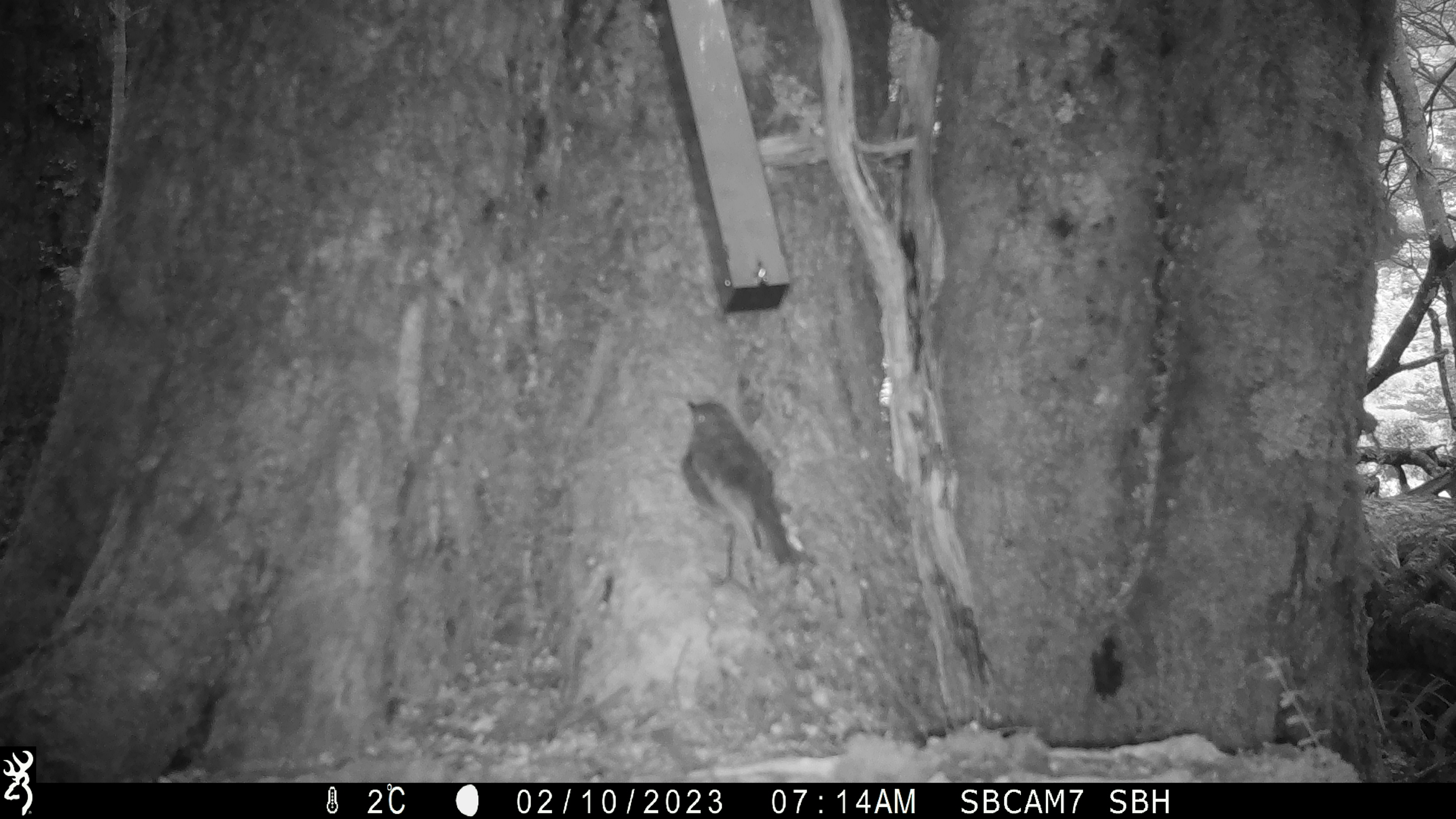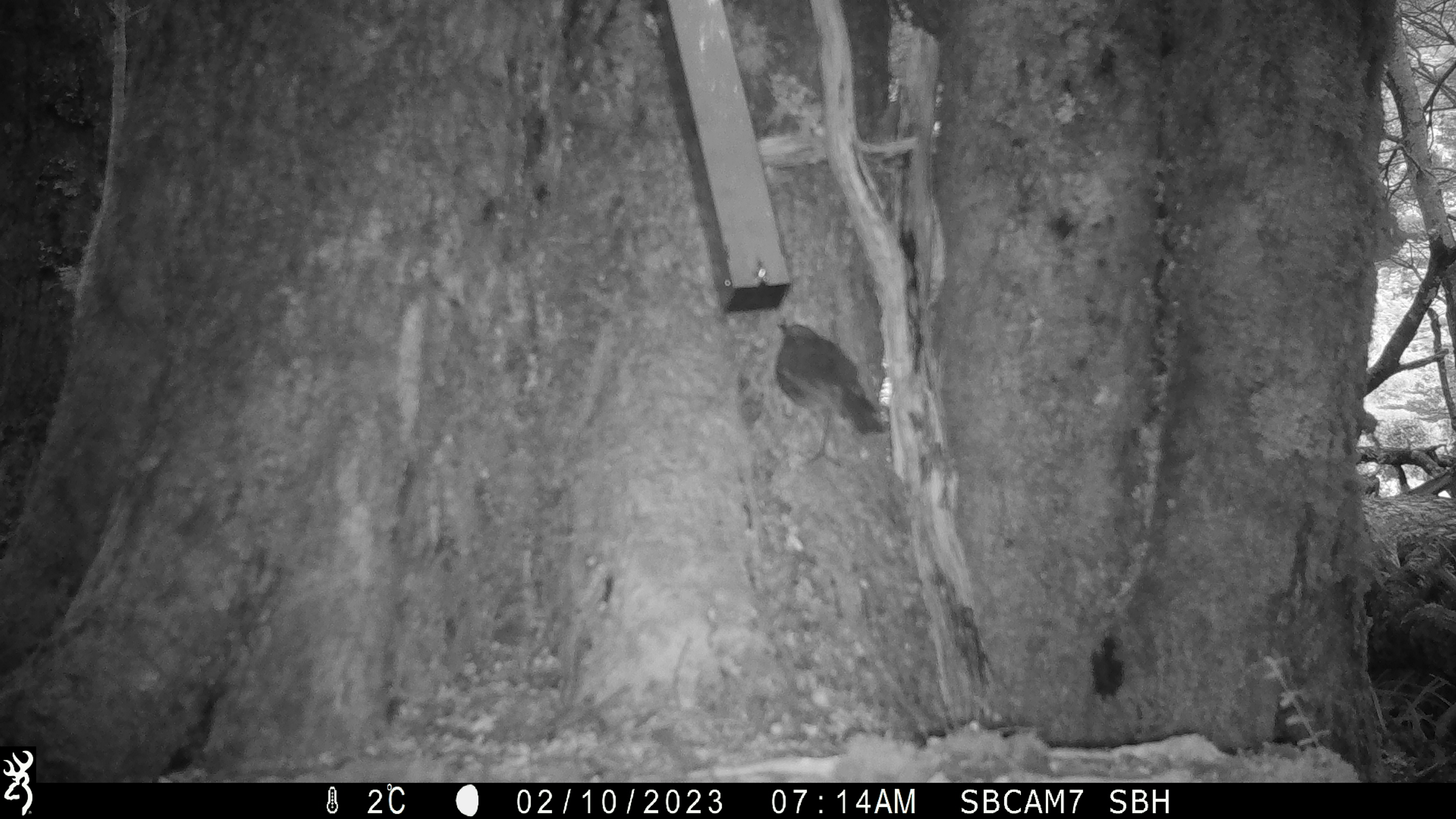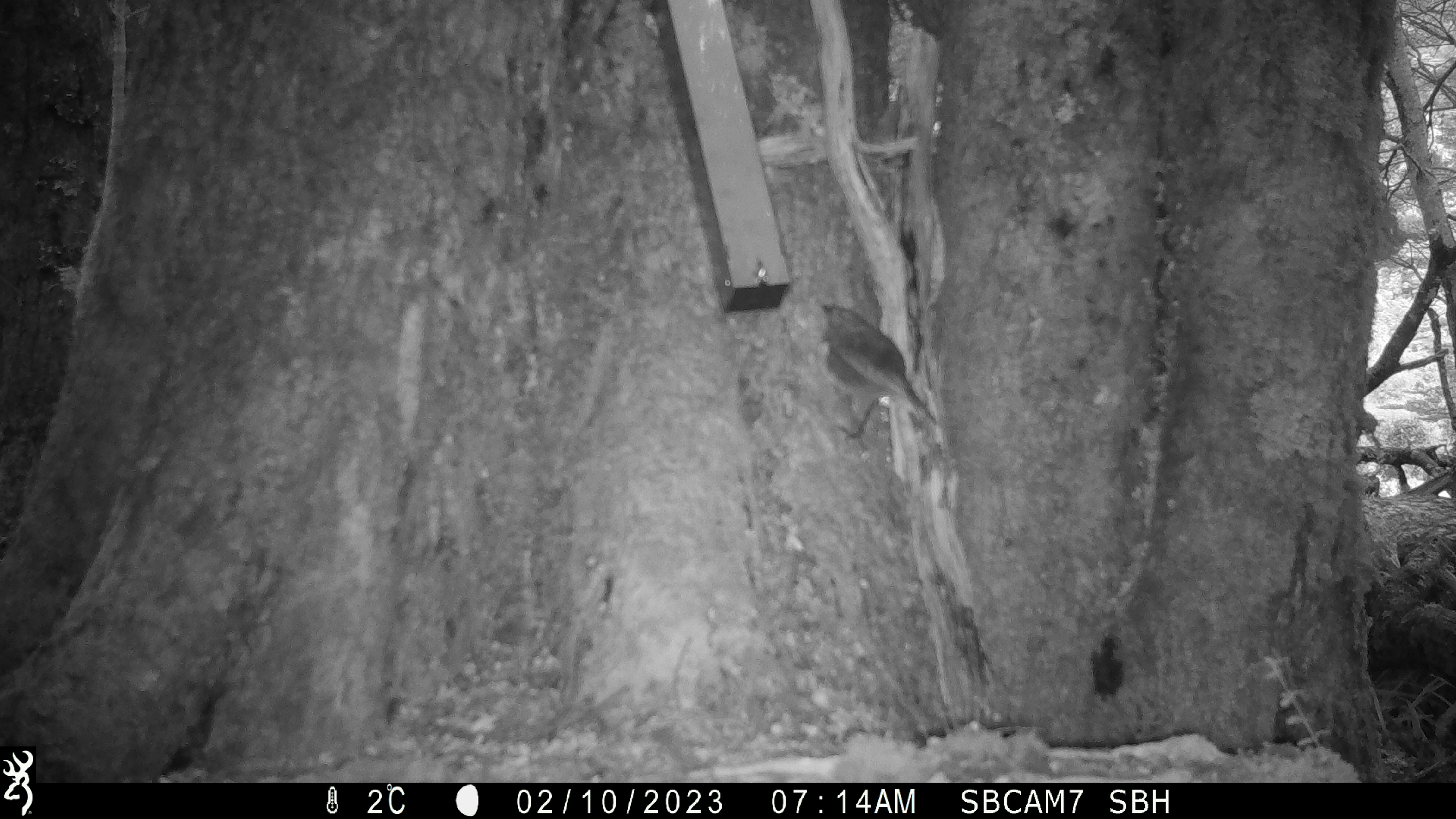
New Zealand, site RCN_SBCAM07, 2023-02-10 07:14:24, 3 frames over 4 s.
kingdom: Animalia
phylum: Chordata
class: Aves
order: Passeriformes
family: Petroicidae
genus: Petroica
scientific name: Petroica australis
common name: new zealand robin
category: robin